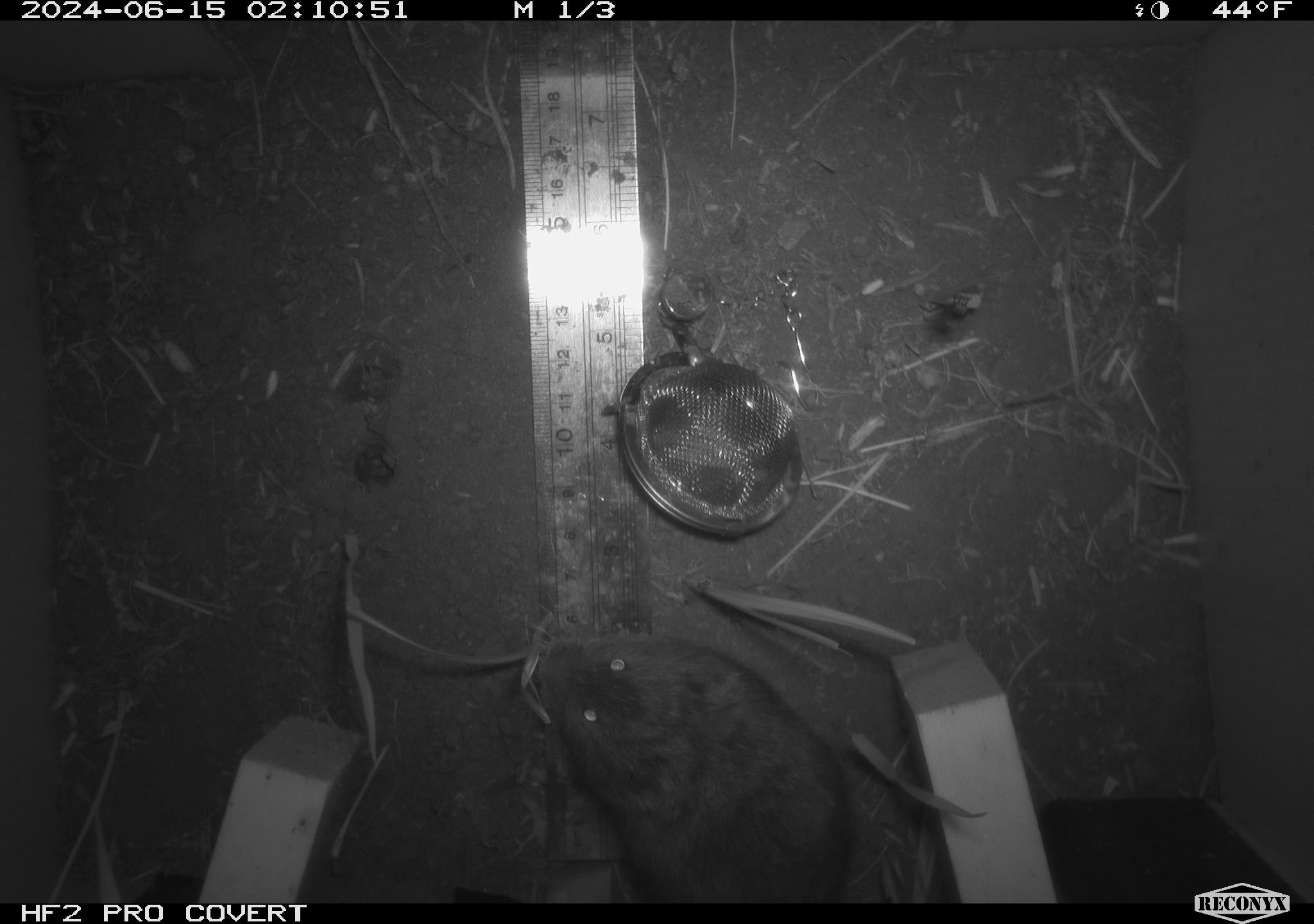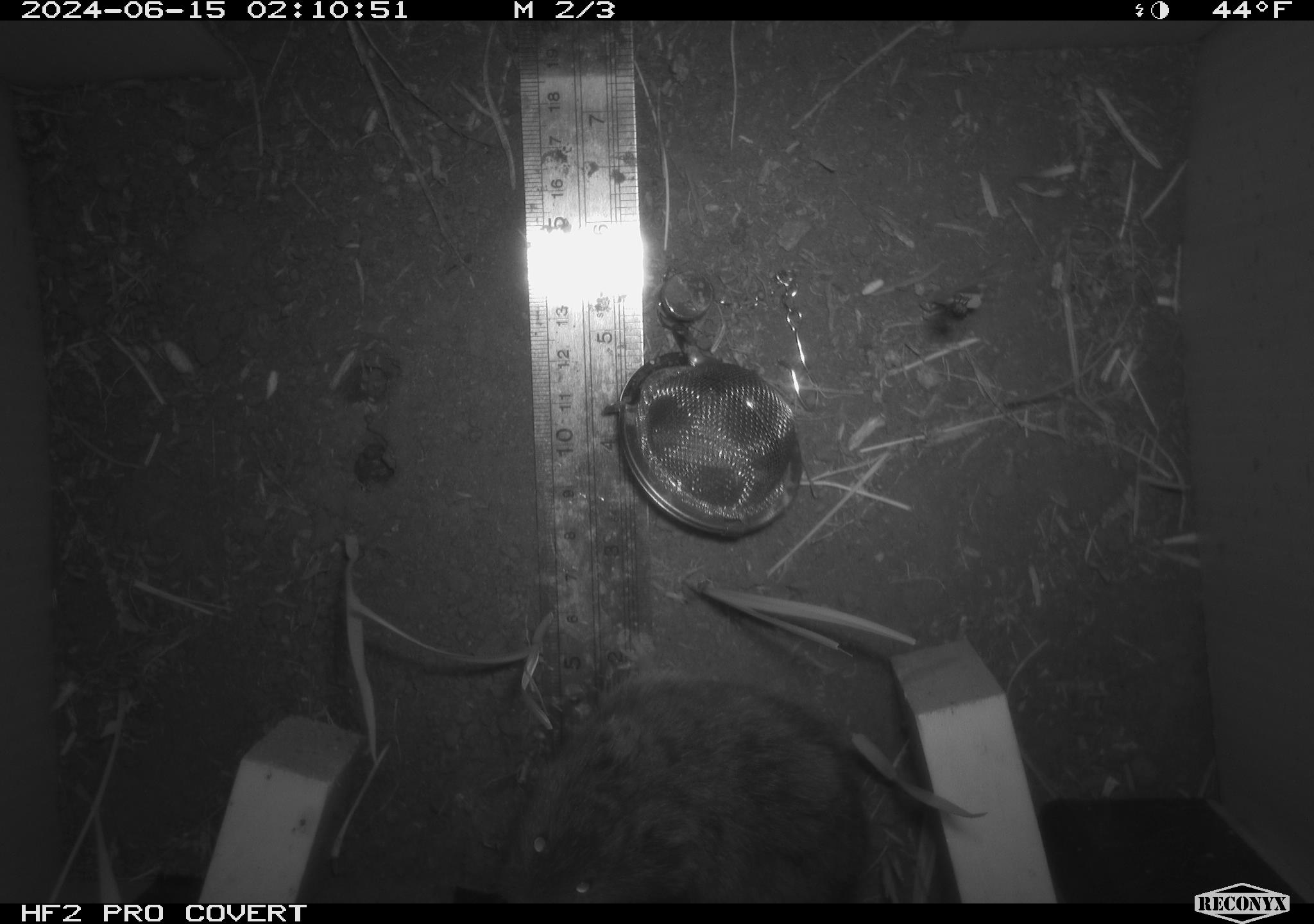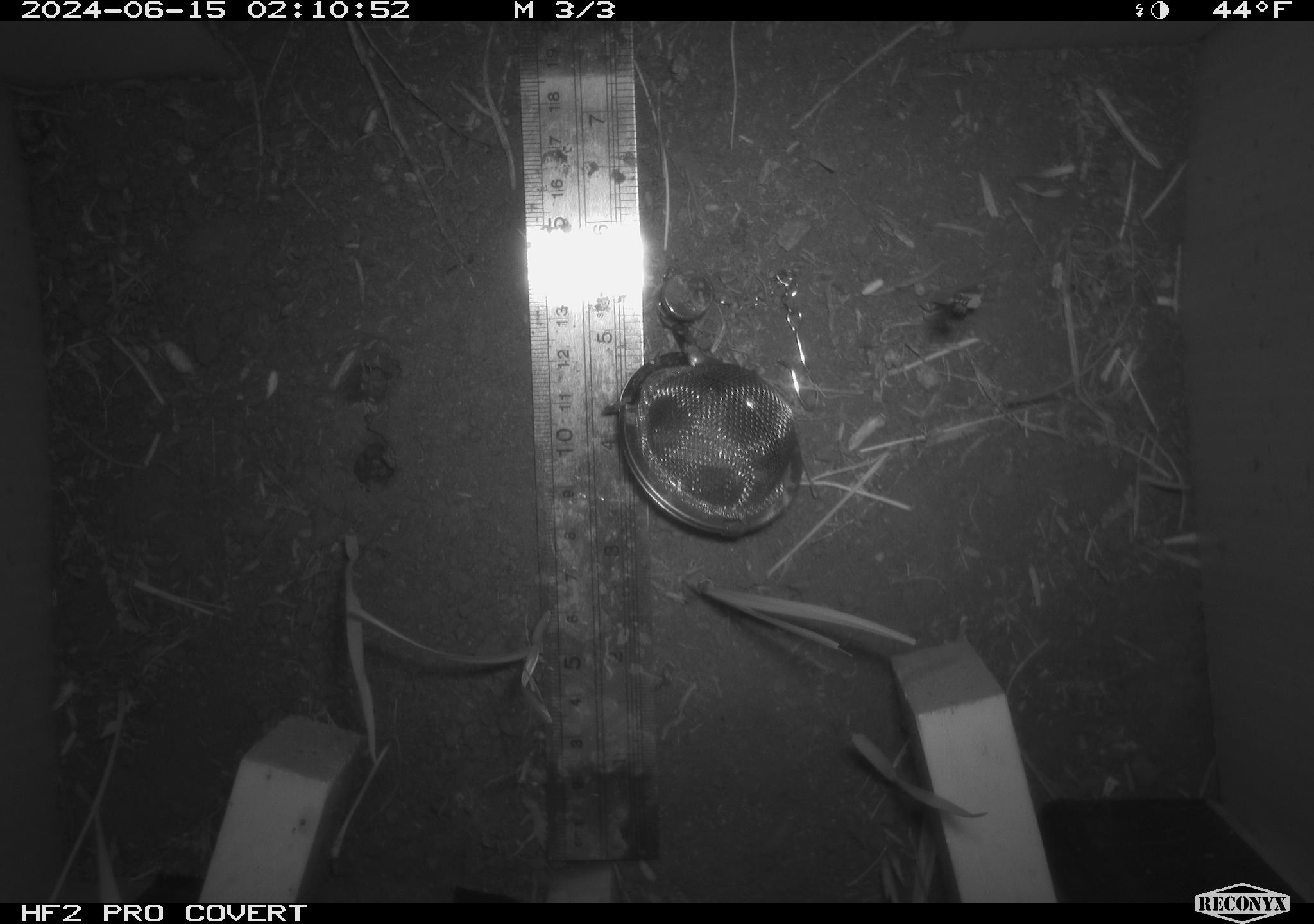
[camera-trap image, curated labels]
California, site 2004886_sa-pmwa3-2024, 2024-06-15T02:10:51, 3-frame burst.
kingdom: Animalia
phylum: Chordata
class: Mammalia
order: Rodentia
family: Cricetidae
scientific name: Arvicolinae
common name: voles, lemmings, and muskrats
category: arvicolinae subfamily